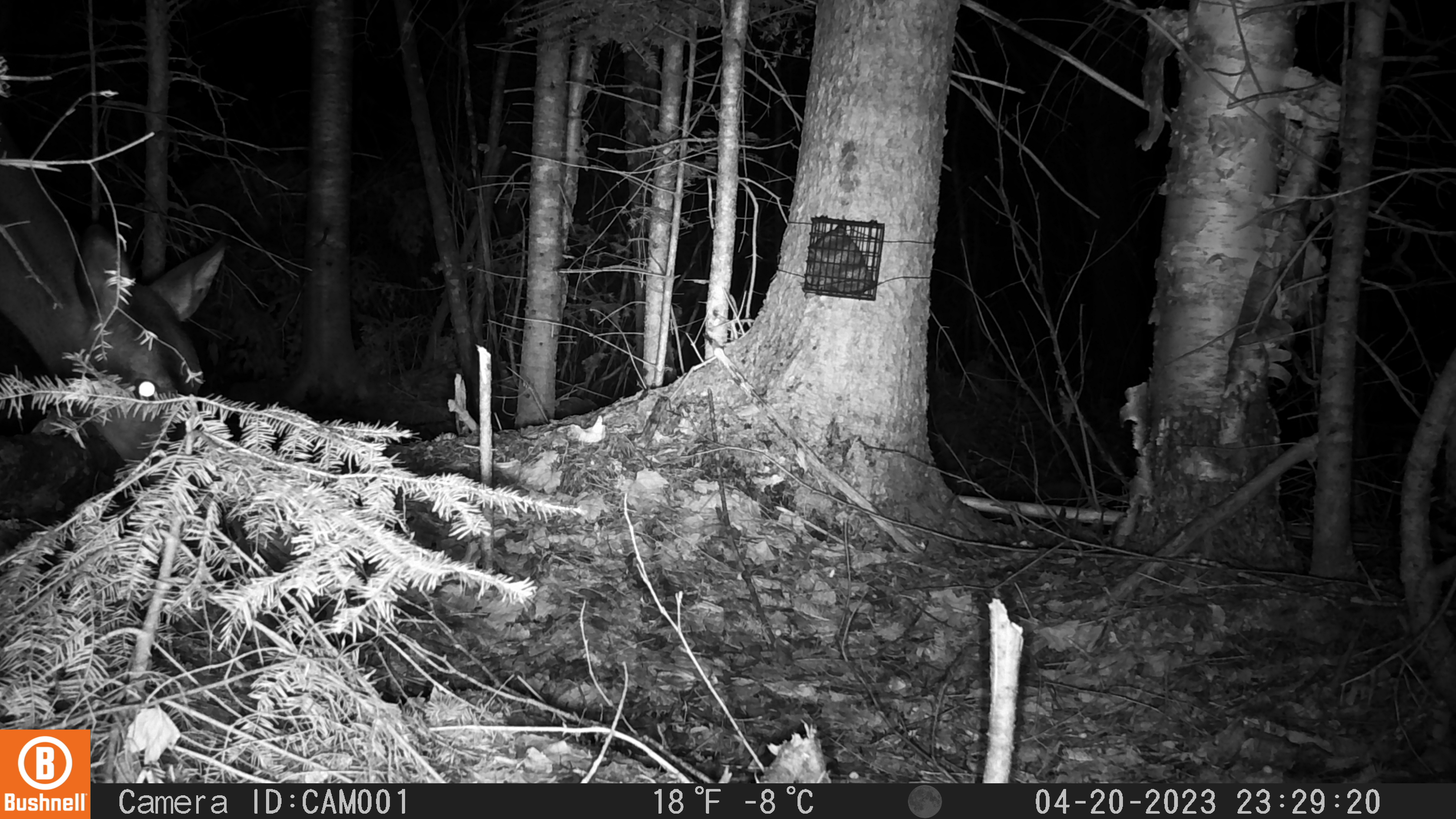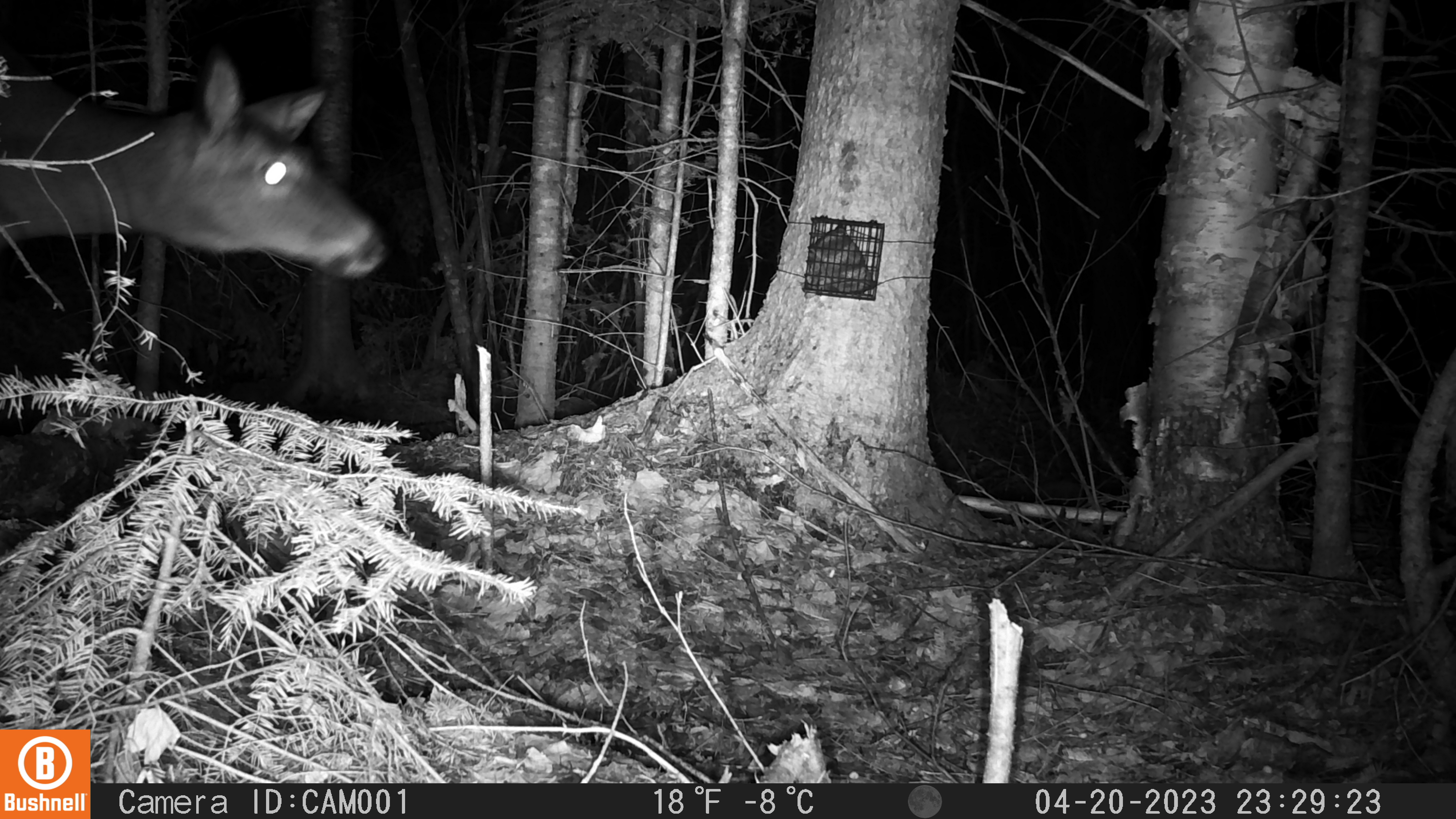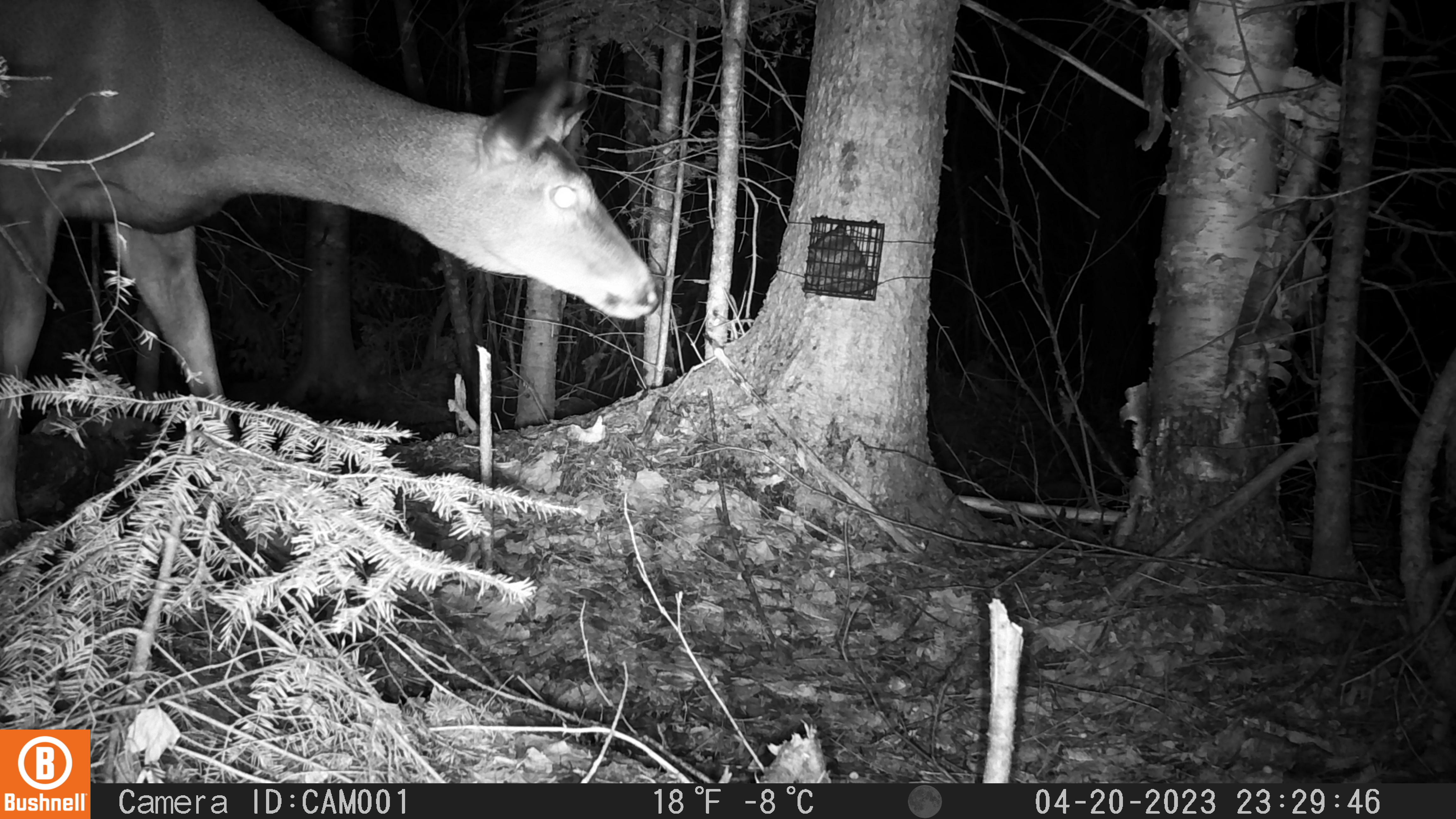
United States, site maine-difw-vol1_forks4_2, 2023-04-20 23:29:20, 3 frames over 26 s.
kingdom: Animalia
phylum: Chordata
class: Mammalia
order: Artiodactyla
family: Cervidae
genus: Odocoileus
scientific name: Odocoileus virginianus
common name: white-tailed deer